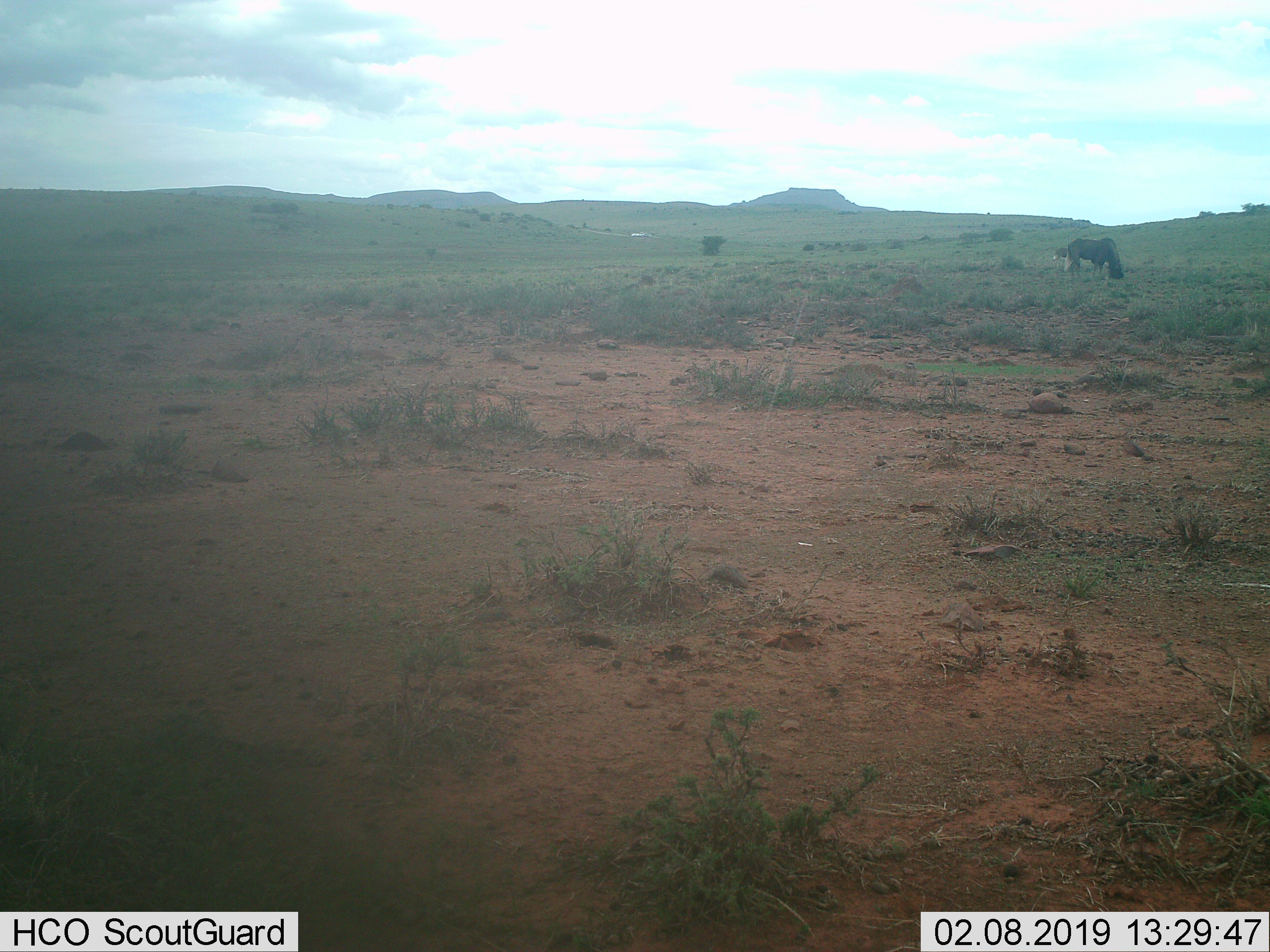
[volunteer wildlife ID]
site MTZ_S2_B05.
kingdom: Animalia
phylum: Chordata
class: Mammalia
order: Artiodactyla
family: Bovidae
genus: Connochaetes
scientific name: Connochaetes gnou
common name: black wildebeest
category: wildebeestblack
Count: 2.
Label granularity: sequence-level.